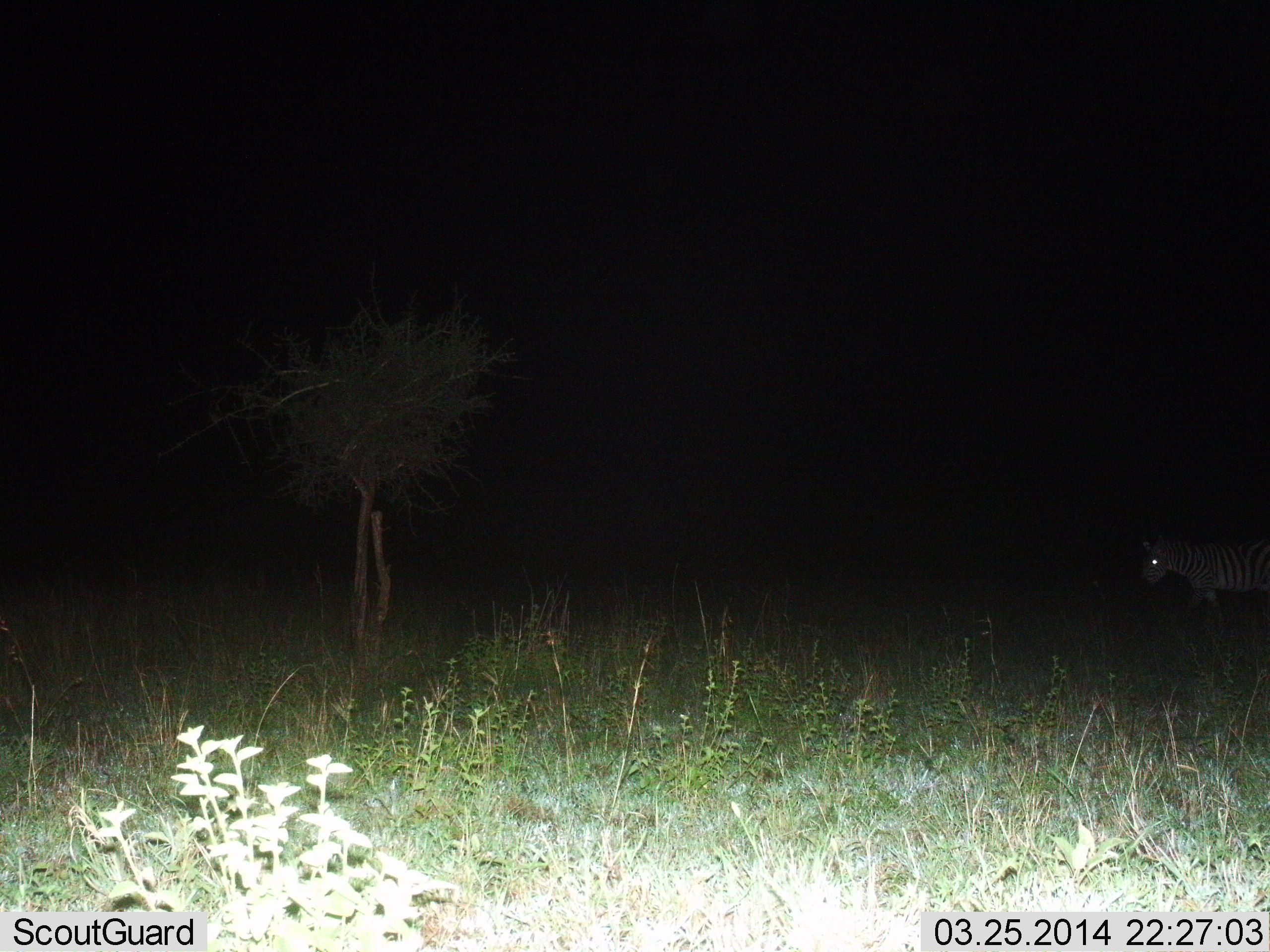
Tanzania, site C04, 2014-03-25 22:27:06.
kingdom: Animalia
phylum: Chordata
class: Mammalia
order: Perissodactyla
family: Equidae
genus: Equus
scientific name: Equus quagga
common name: plains zebra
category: zebra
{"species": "zebra (plains zebra) (Equus quagga)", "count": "1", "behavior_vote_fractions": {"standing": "70%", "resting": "0%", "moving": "30%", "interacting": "0%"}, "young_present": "0%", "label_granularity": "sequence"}